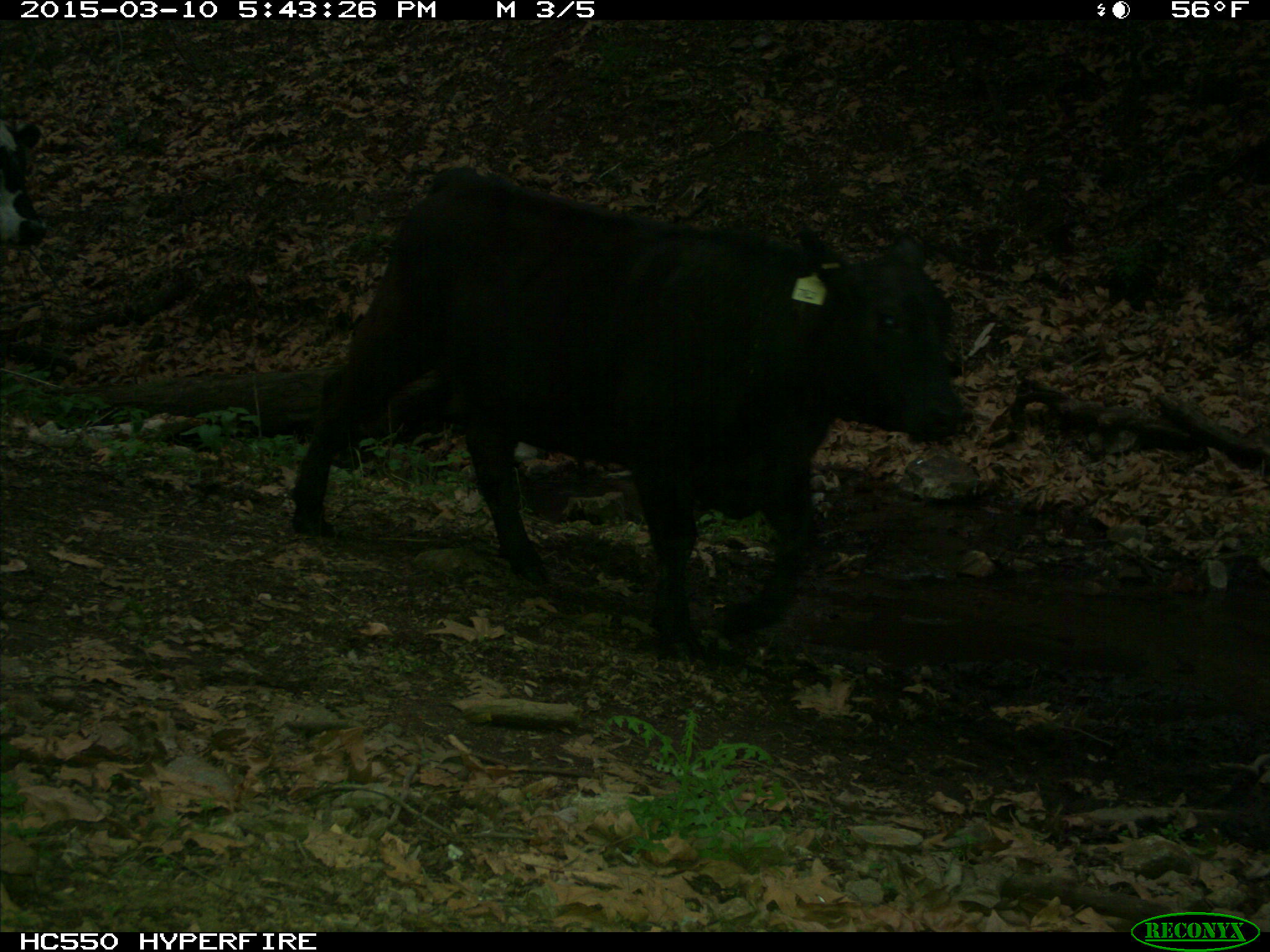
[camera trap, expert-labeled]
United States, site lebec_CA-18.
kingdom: Animalia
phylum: Chordata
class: Mammalia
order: Artiodactyla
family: Bovidae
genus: Bos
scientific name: Bos taurus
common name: domestic cow